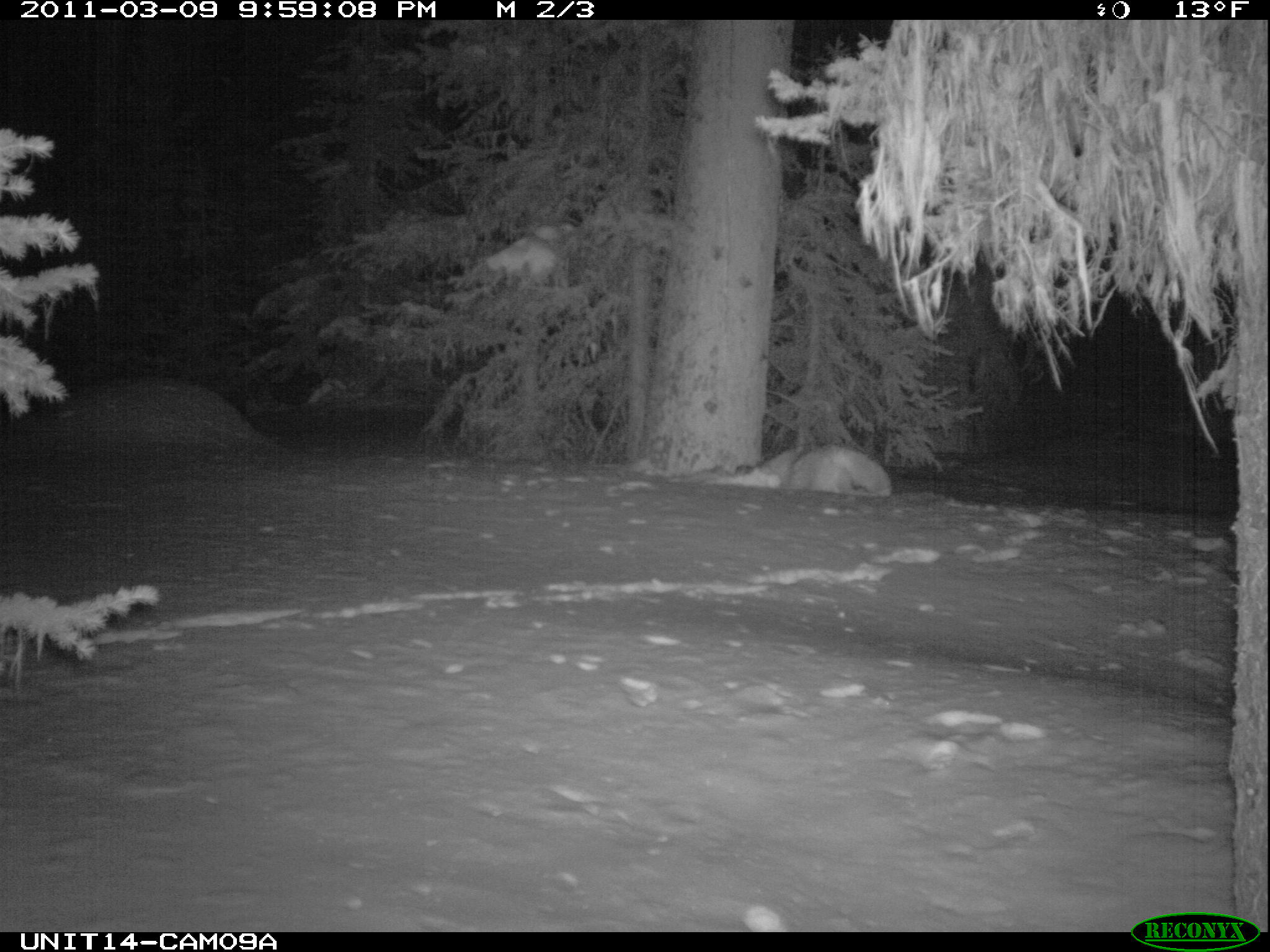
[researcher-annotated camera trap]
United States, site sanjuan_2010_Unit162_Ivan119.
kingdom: Animalia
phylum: Chordata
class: Mammalia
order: Carnivora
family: Canidae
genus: Canis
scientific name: Canis latrans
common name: coyote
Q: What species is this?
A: Canis latrans (coyote).